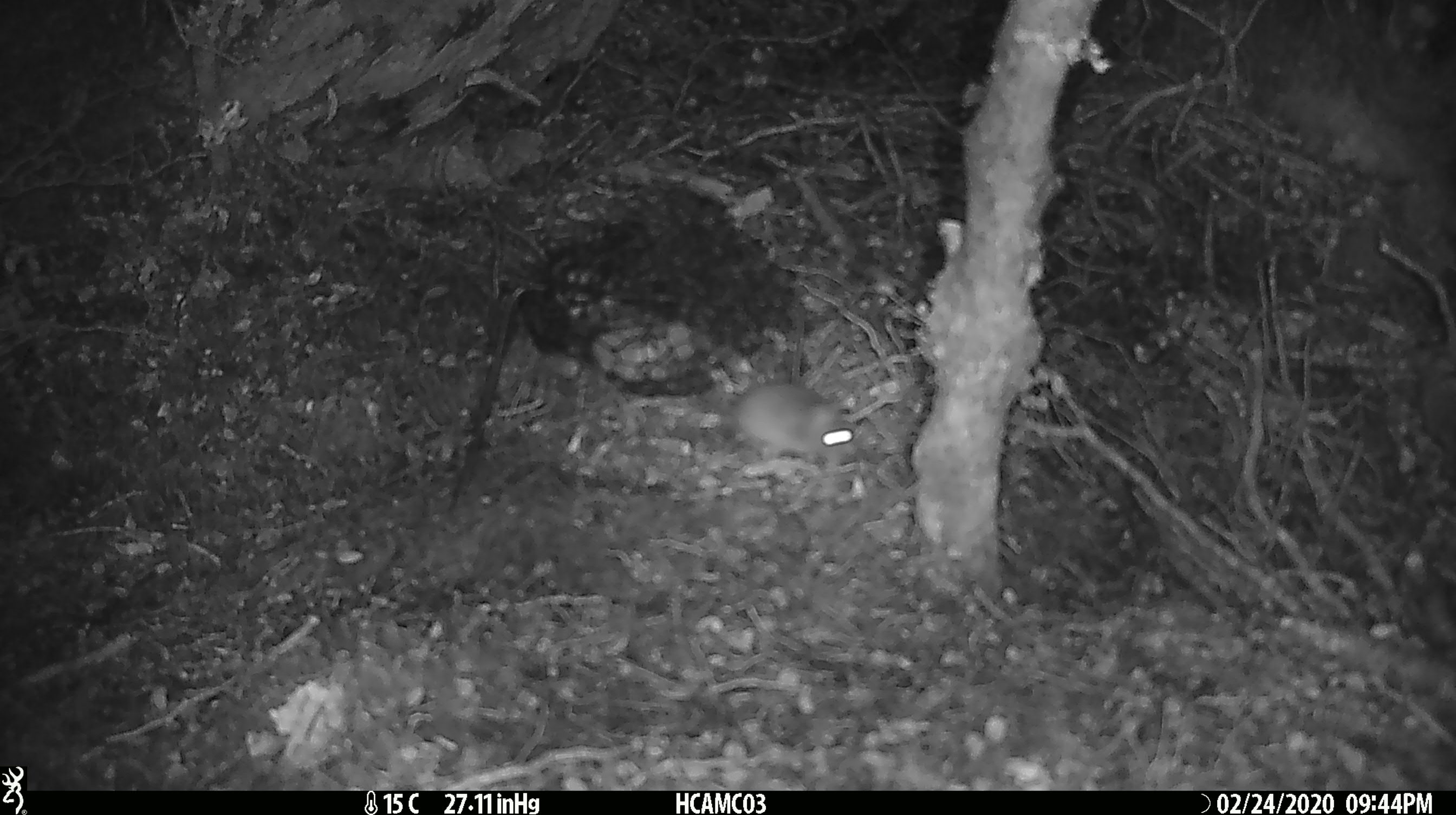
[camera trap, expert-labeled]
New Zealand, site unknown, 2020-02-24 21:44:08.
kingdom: Animalia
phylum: Chordata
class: Mammalia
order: Rodentia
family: Muridae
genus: Mus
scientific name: Mus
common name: mouse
Mouse (Mus).